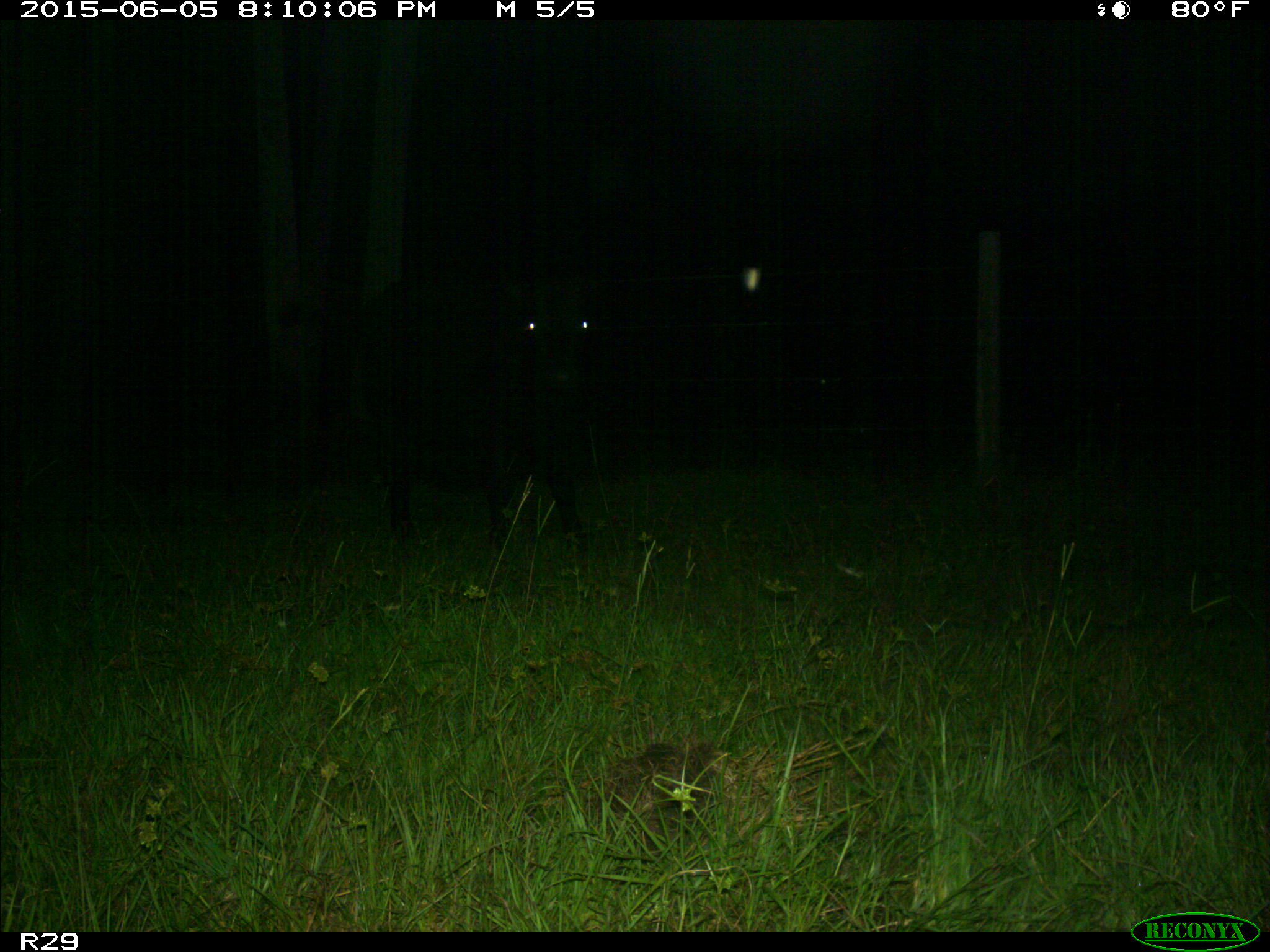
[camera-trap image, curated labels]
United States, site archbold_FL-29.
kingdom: Animalia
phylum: Chordata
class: Mammalia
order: Artiodactyla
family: Bovidae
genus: Bos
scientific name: Bos taurus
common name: domestic cow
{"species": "Bos taurus (domestic cow)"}